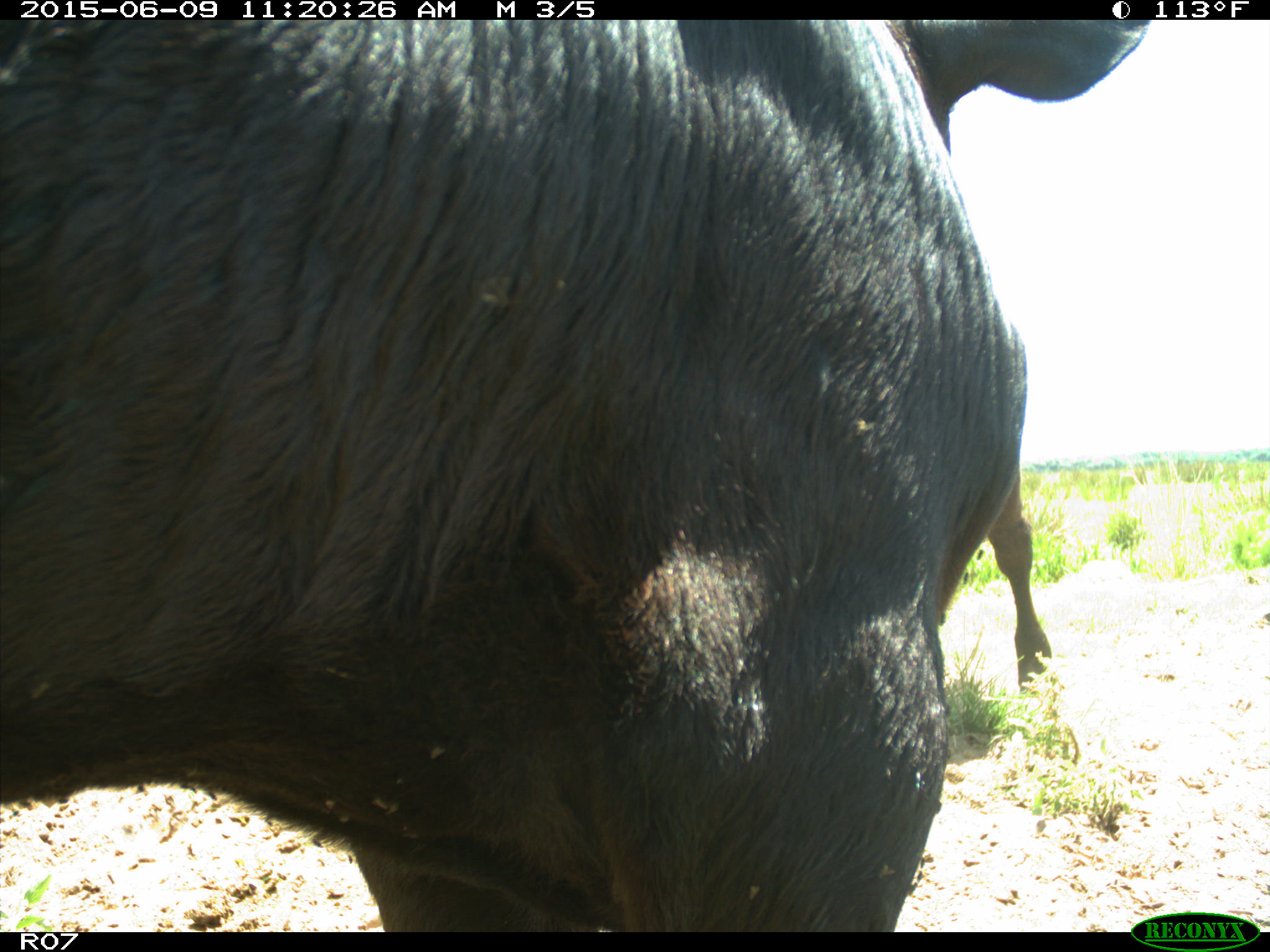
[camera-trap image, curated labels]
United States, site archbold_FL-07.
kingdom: Animalia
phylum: Chordata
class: Mammalia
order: Artiodactyla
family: Bovidae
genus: Bos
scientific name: Bos taurus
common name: domestic cow